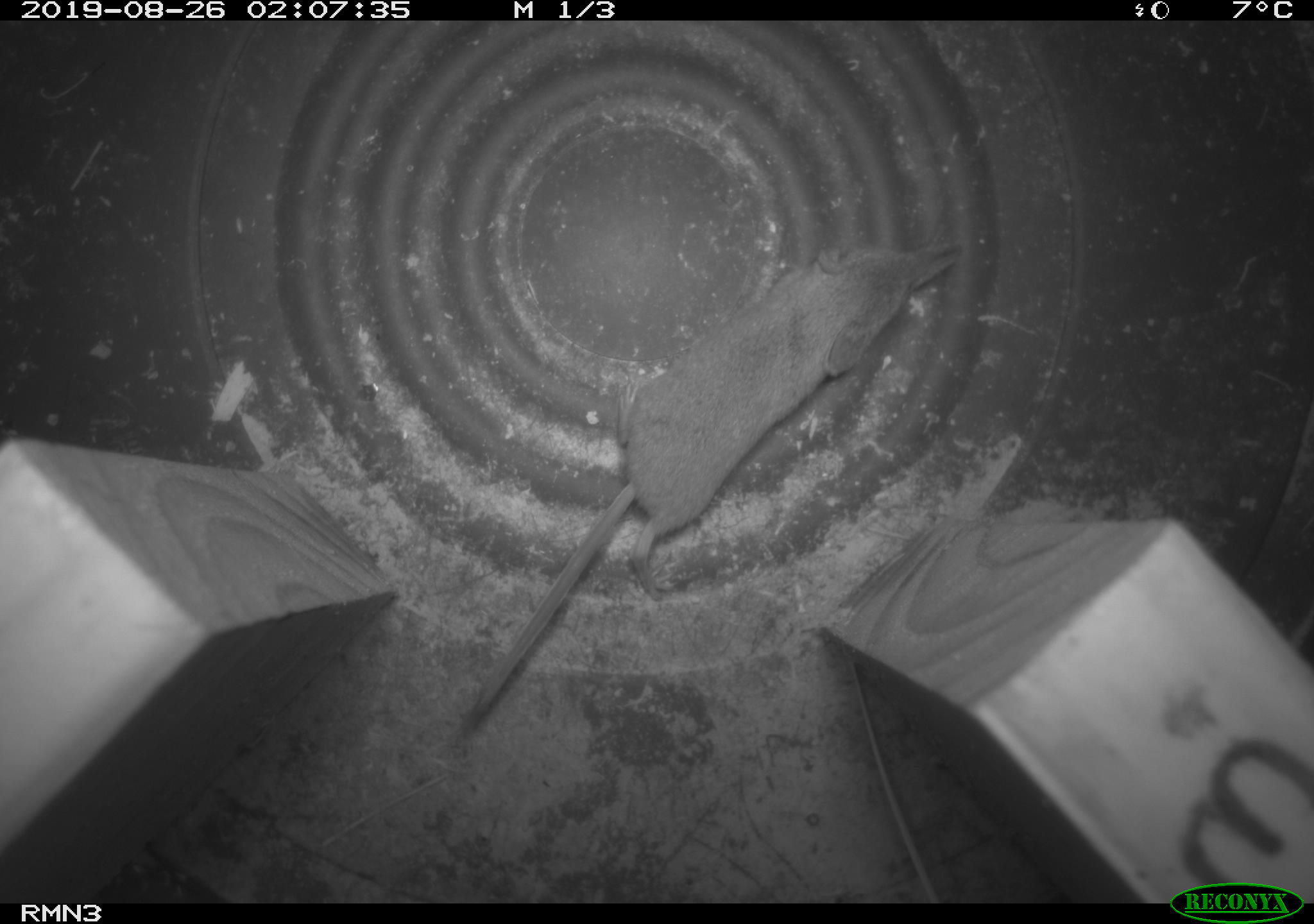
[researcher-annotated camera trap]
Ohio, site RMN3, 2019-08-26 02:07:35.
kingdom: Animalia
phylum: Chordata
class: Mammalia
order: Eulipotyphla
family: Soricidae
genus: Sorex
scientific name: Sorex cinereus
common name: masked shrew